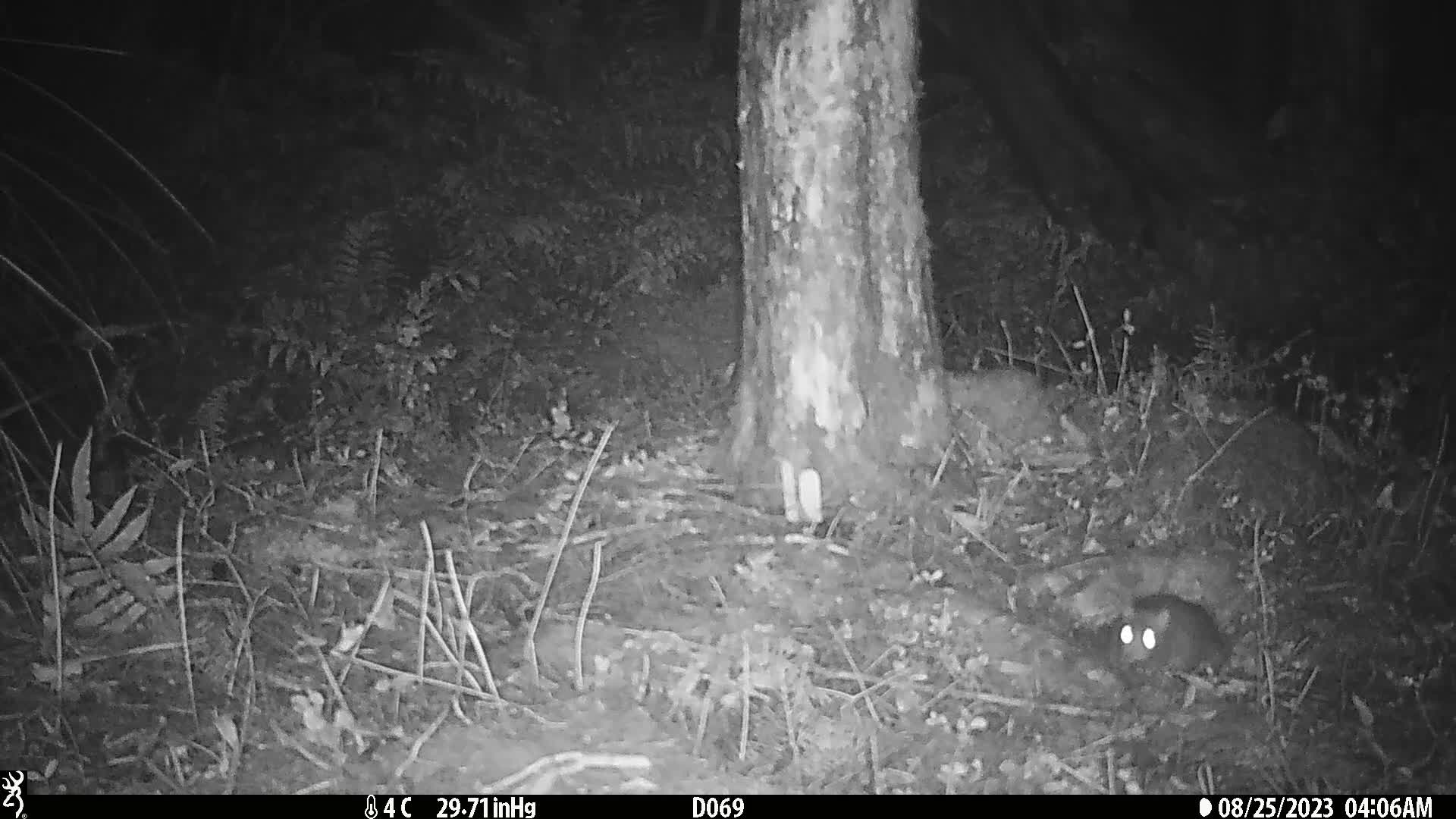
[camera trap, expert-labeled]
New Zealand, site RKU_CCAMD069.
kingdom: Animalia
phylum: Chordata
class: Mammalia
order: Rodentia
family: Muridae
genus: Rattus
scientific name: Rattus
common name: rat